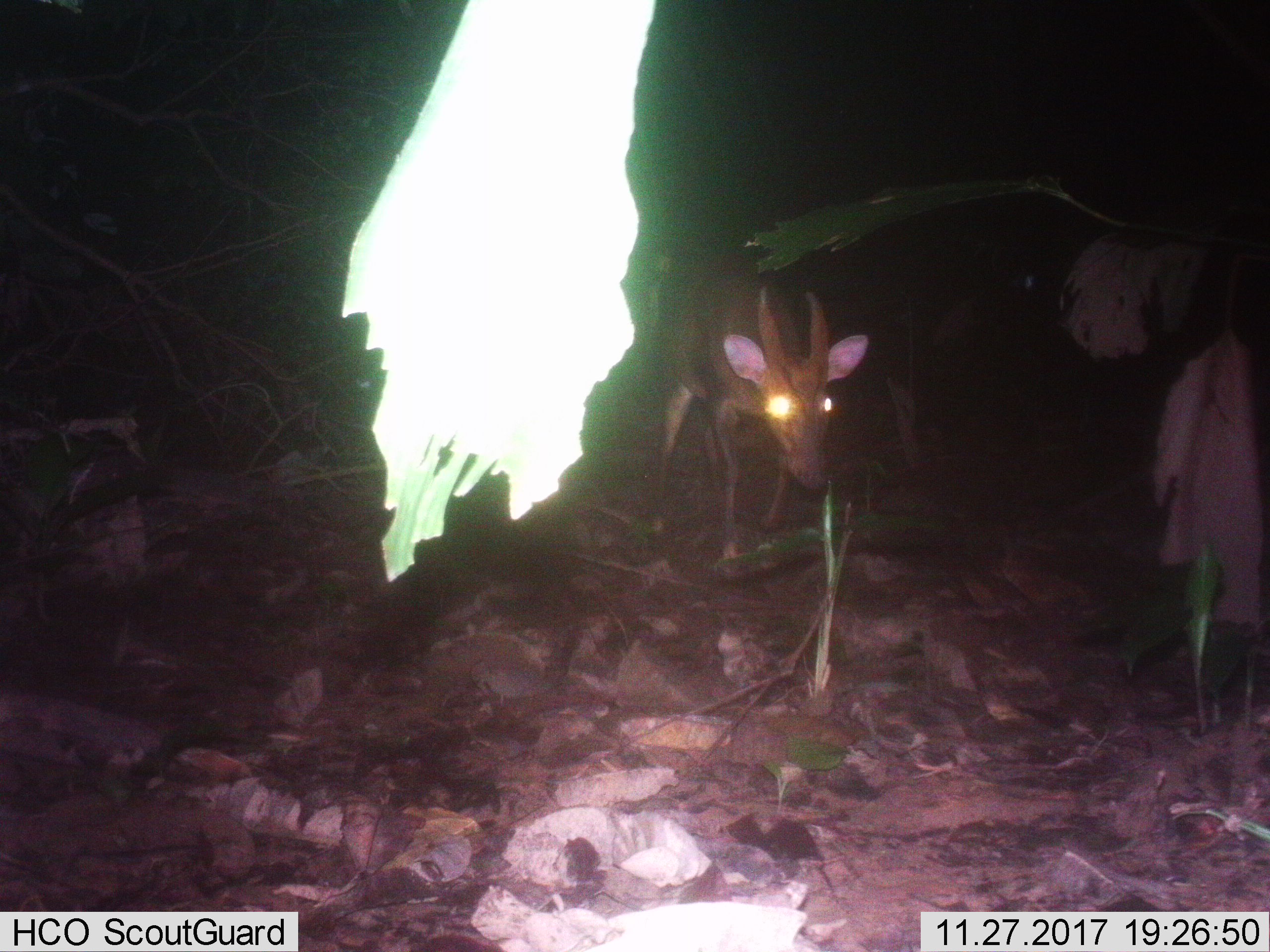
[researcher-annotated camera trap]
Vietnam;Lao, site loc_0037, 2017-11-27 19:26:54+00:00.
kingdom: Animalia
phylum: Chordata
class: Mammalia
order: Artiodactyla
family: Cervidae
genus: Muntiacus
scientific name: Muntiacus vuquangensis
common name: large-antlered muntjac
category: large antlered muntjac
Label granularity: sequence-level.